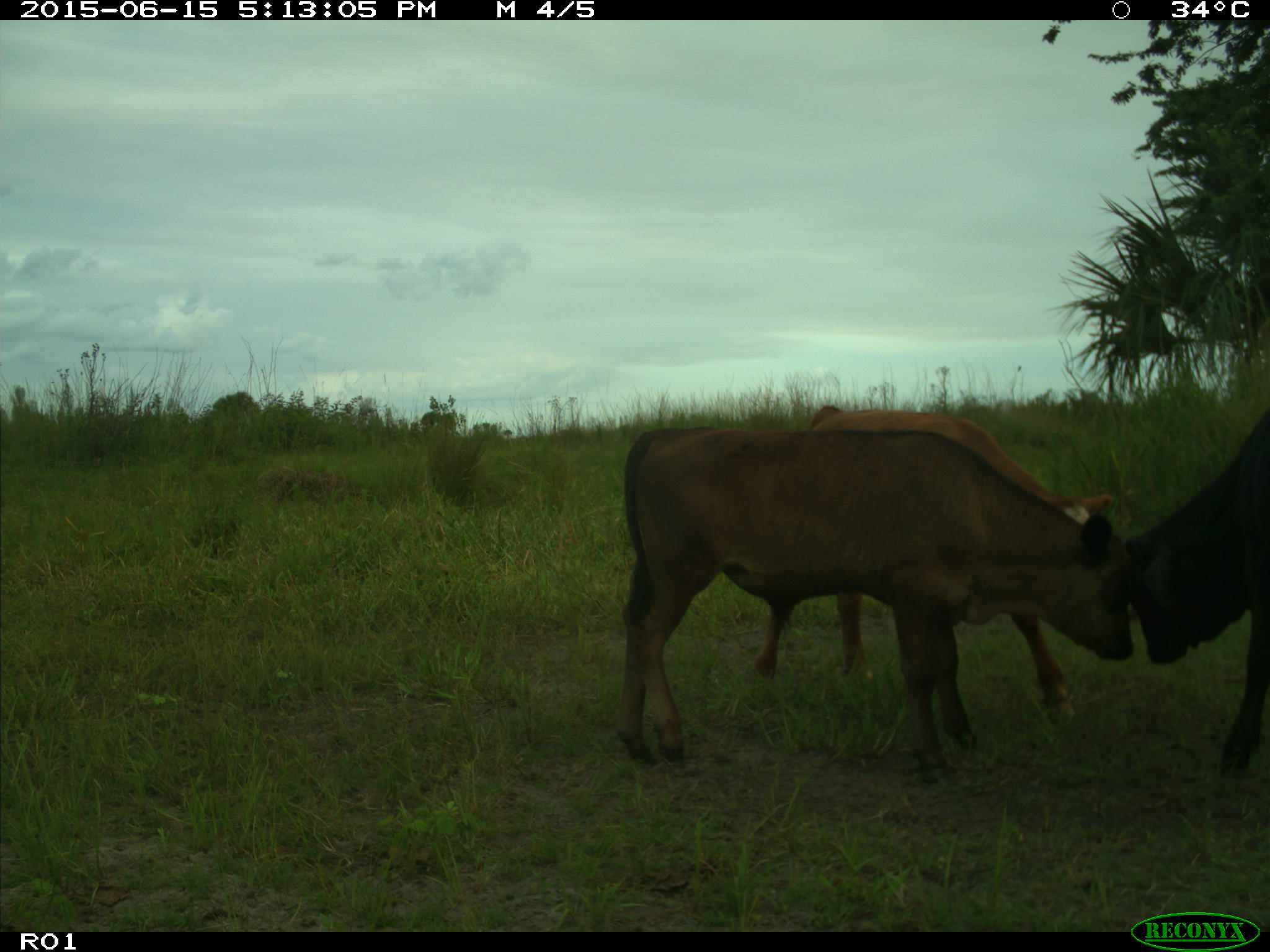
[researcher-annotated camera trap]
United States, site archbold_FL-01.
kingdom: Animalia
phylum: Chordata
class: Mammalia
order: Artiodactyla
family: Bovidae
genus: Bos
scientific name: Bos taurus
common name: domestic cow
Bos taurus (domestic cow).